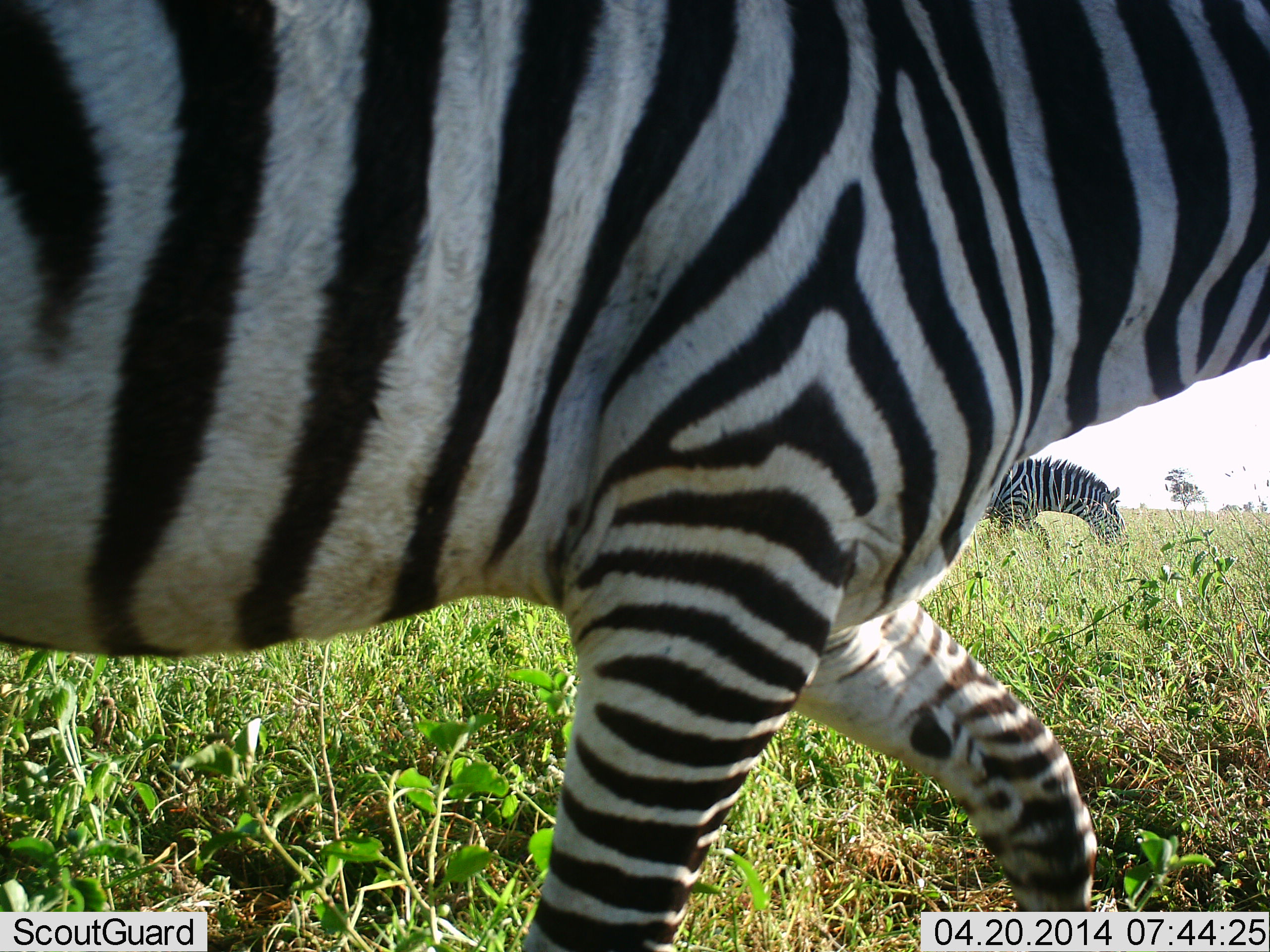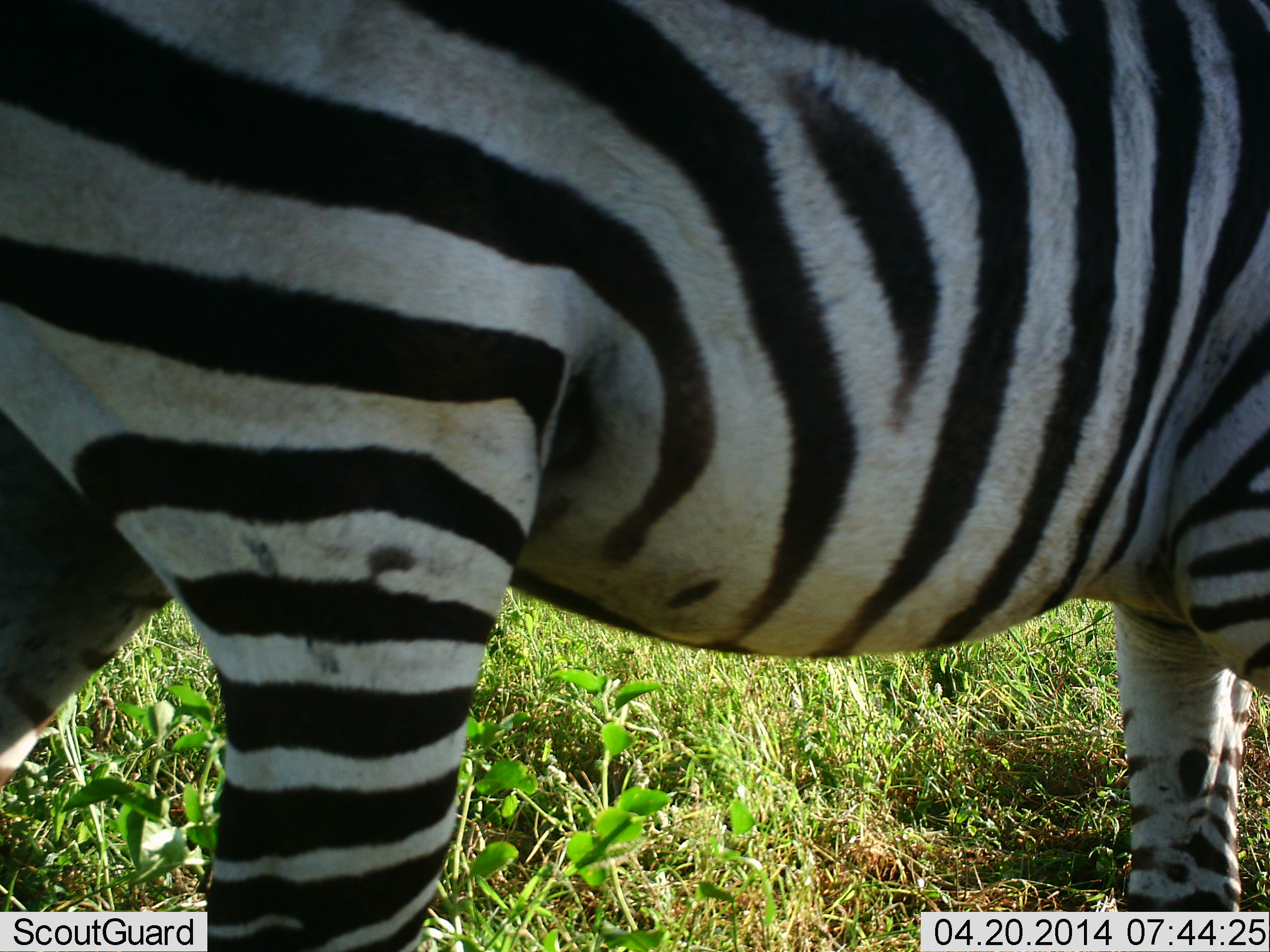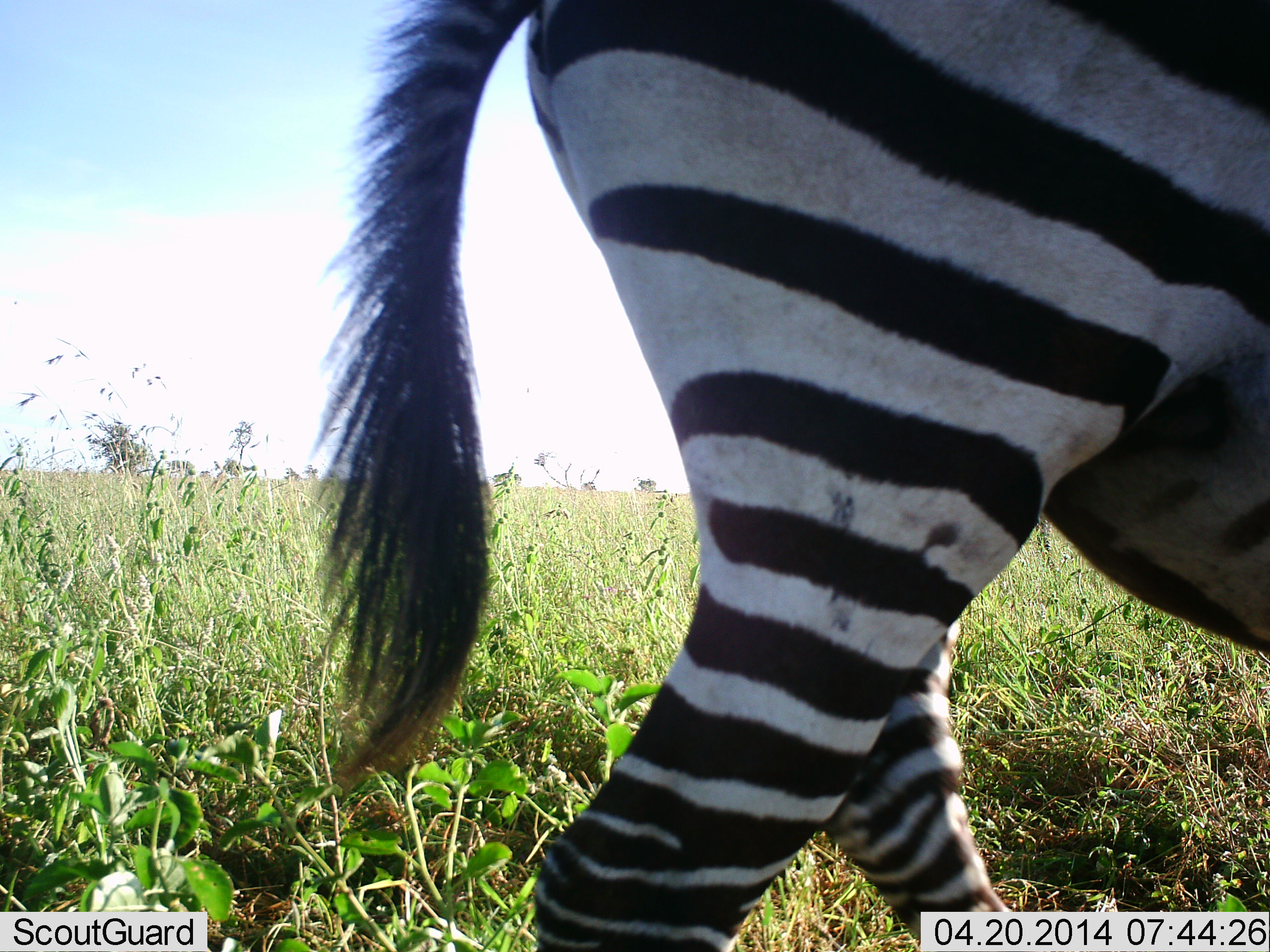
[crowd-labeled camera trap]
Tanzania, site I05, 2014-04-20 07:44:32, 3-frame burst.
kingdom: Animalia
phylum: Chordata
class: Mammalia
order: Perissodactyla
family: Equidae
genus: Equus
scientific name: Equus quagga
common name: plains zebra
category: zebra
Zebra (plains zebra) (Equus quagga), count 2. Behavior (volunteer vote fractions): standing 20%, resting 0%, moving 80%, interacting 0%. Young present (vote fraction): 0%. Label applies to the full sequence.